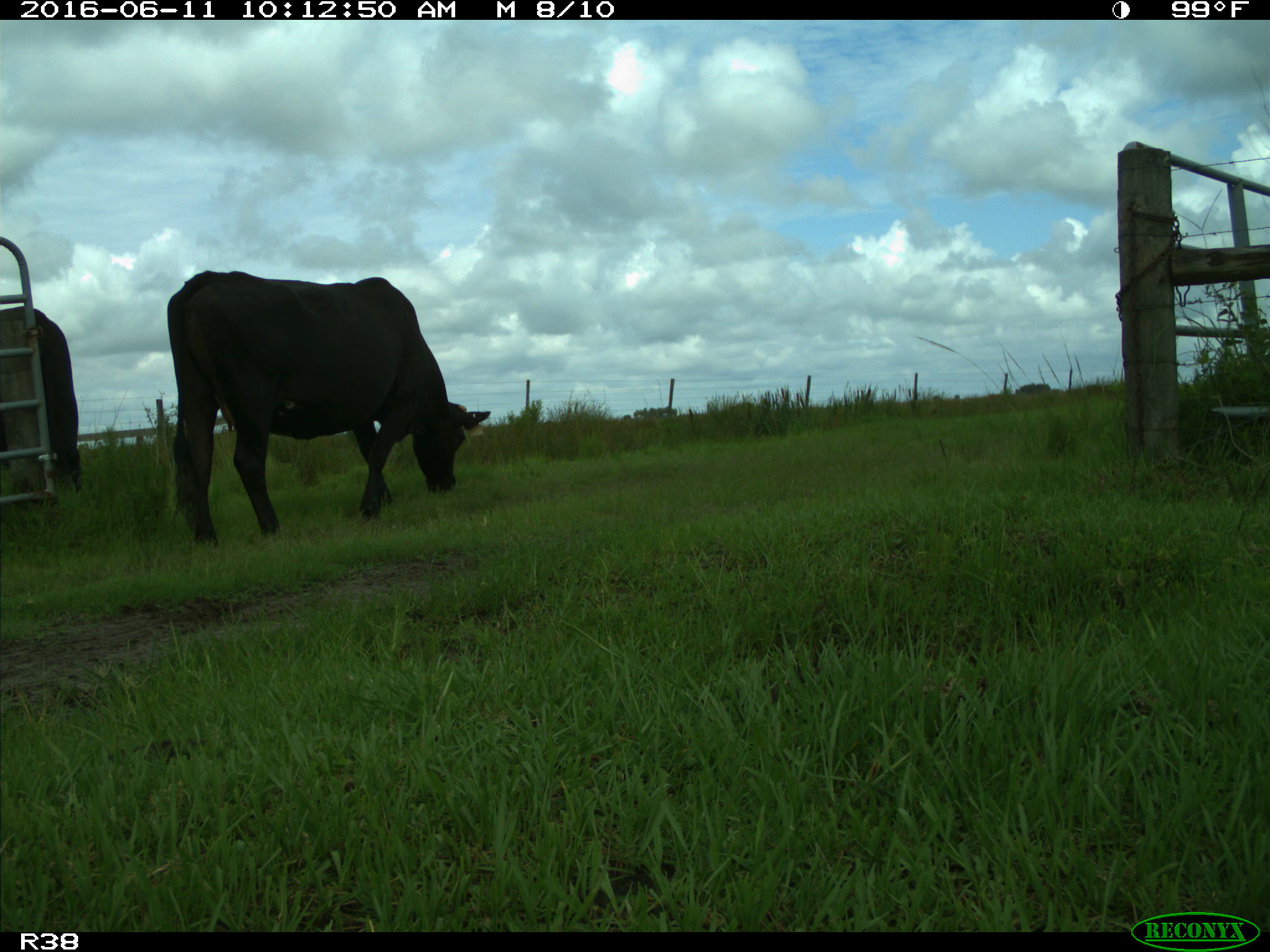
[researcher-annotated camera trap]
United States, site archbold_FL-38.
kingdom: Animalia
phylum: Chordata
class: Mammalia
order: Artiodactyla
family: Bovidae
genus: Bos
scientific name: Bos taurus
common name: domestic cow